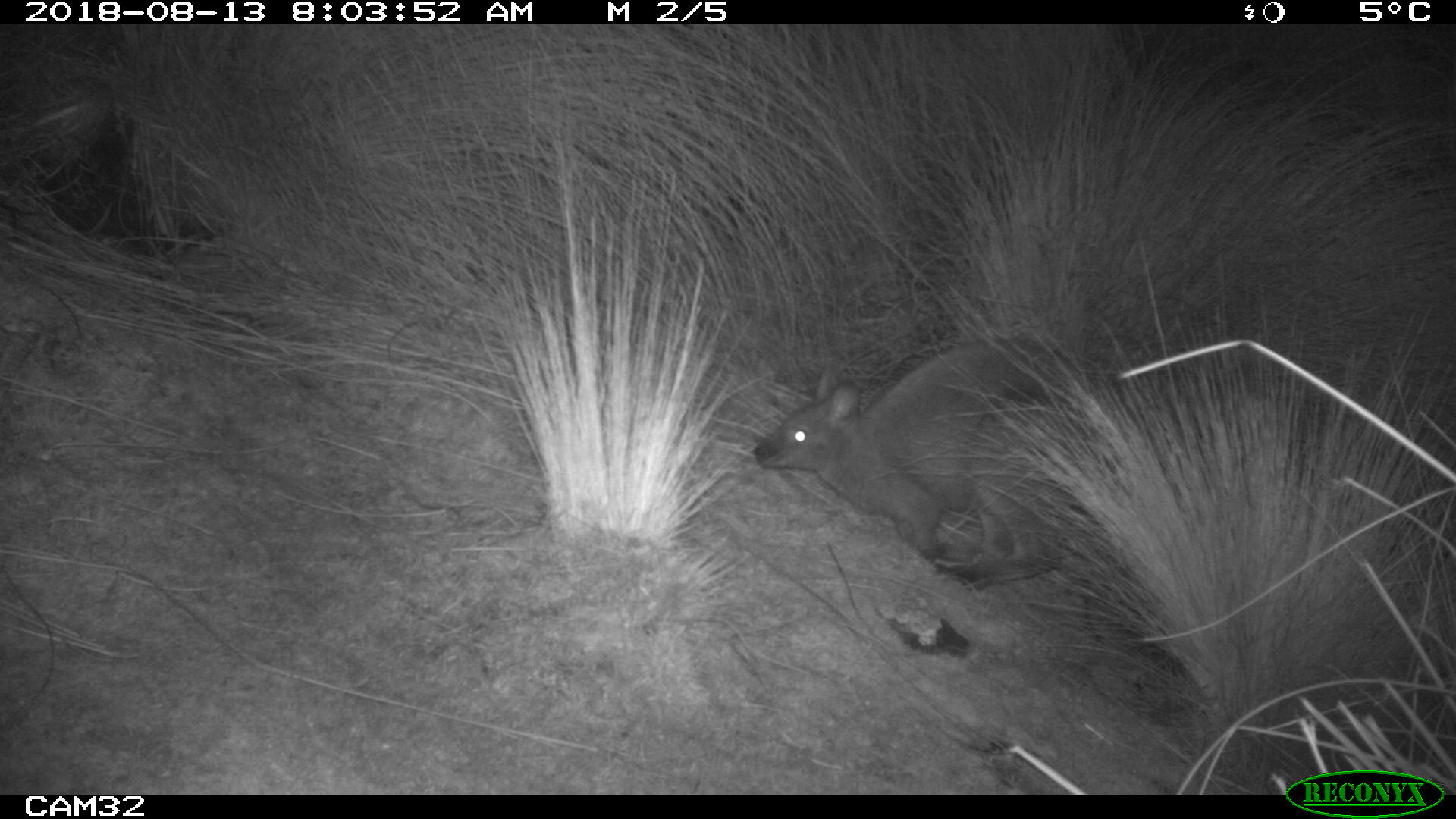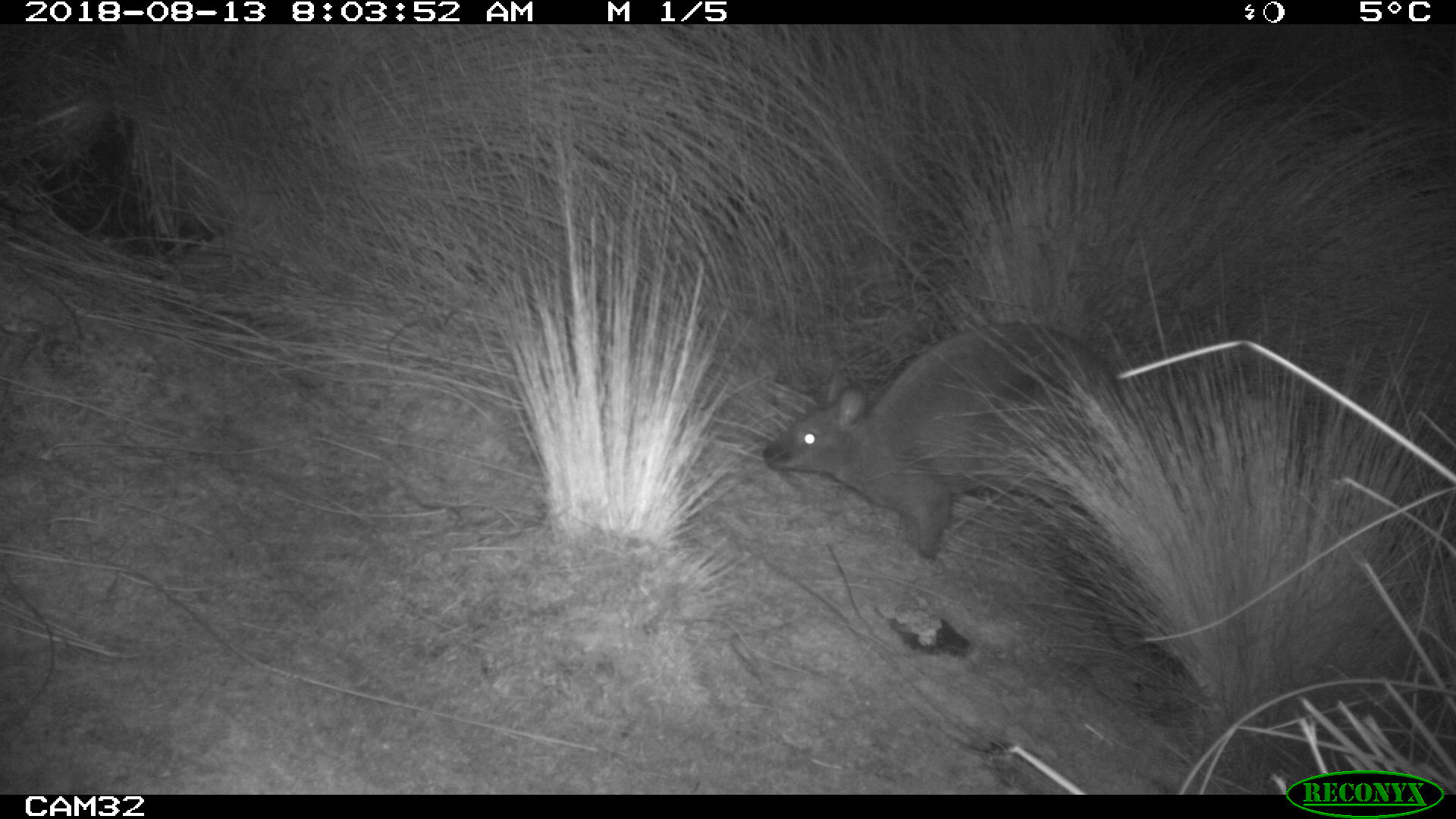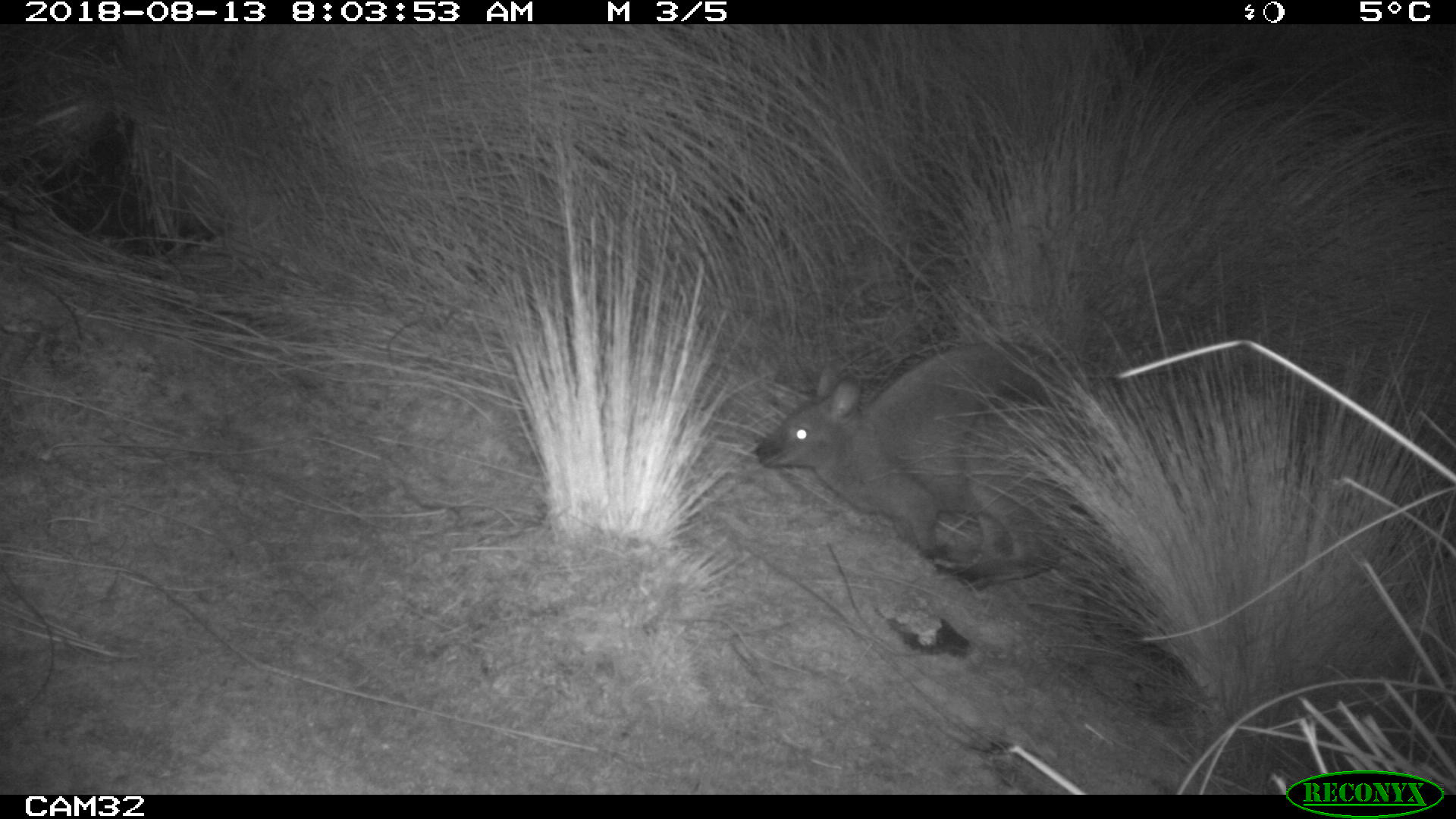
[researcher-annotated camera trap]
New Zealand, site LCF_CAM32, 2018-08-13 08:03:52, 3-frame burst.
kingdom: Animalia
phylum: Chordata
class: Mammalia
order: Diprotodontia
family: Macropodidae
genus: Notamacropus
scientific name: Notamacropus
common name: wallaby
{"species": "wallaby (Notamacropus)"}